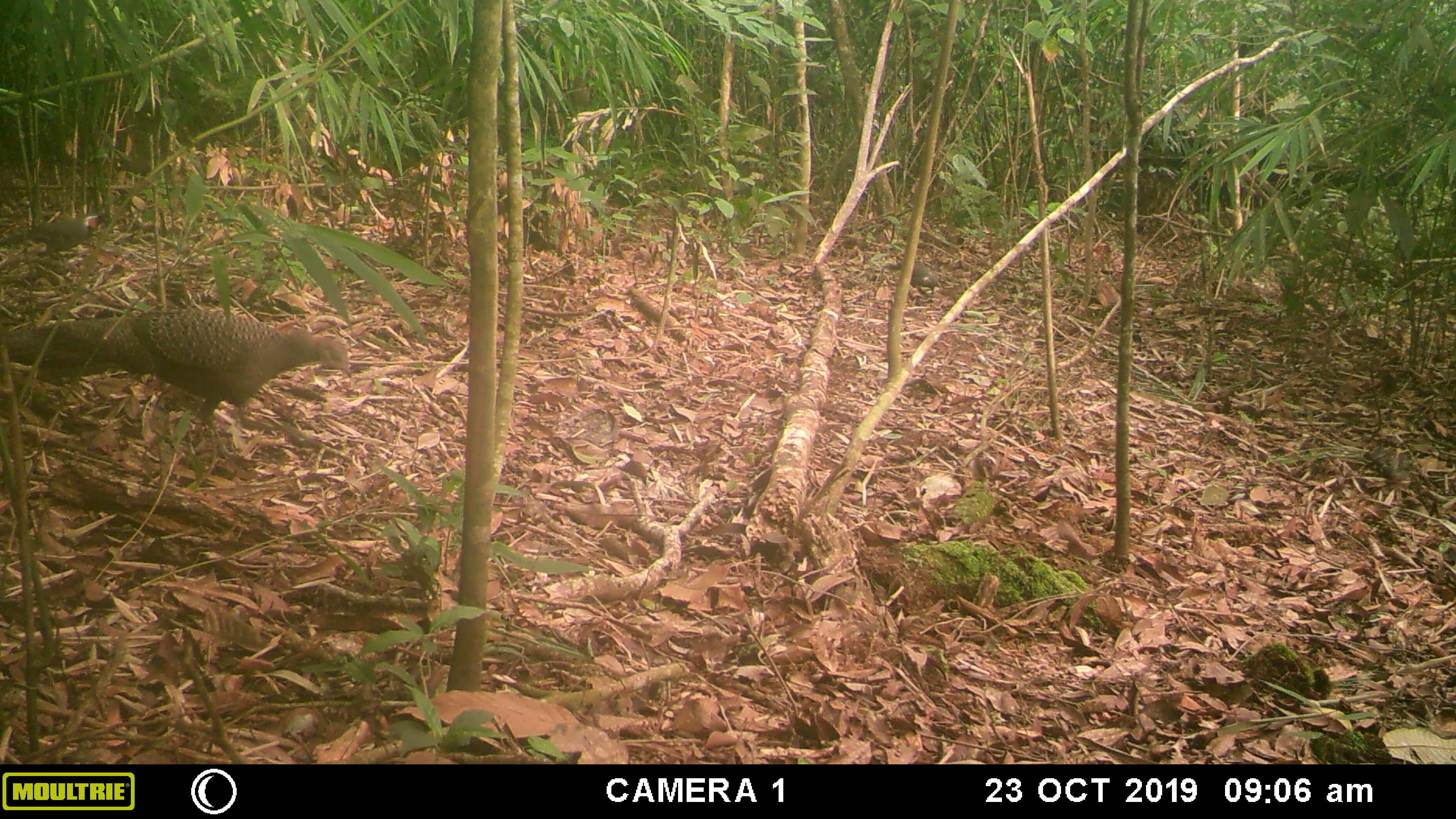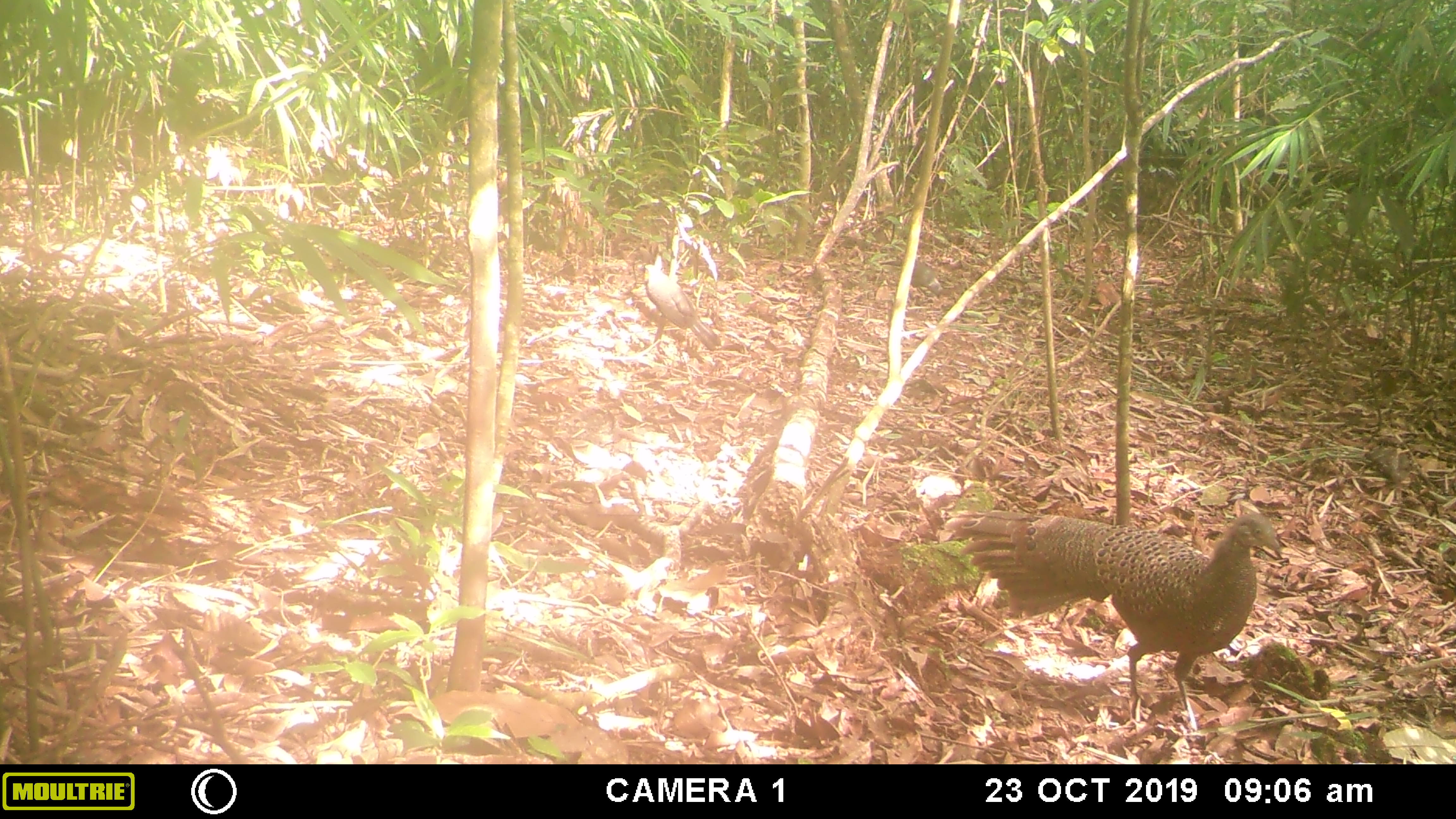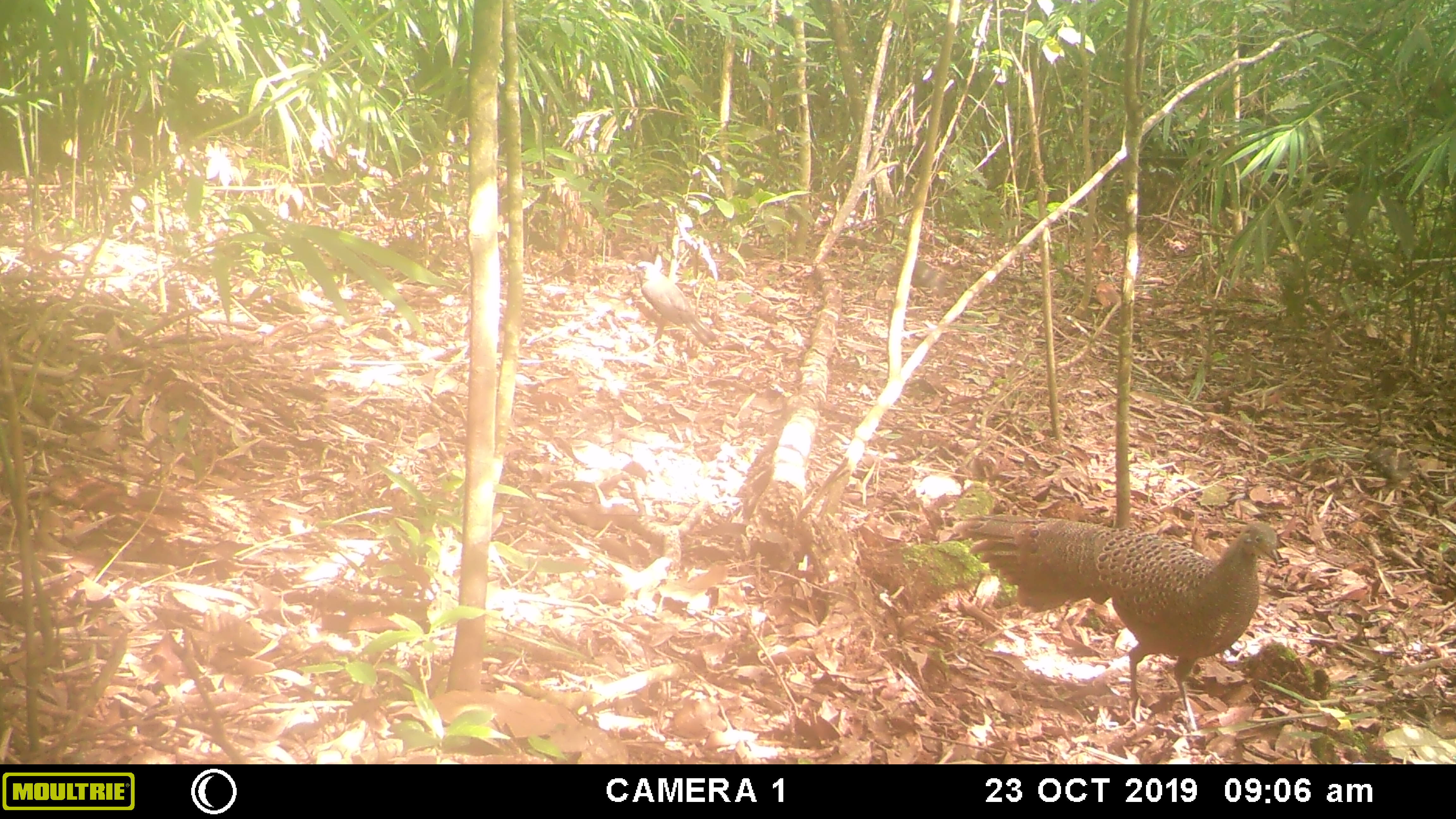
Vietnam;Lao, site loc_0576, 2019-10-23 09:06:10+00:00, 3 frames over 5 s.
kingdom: Animalia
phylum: Chordata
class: Aves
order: Galliformes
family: Phasianidae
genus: Polyplectron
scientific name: Polyplectron bicalcaratum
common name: gray peacock-pheasant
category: grey peacock pheasant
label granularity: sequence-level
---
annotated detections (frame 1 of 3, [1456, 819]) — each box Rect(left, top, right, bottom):
grey peacock pheasant: Rect(0, 309, 351, 425); Rect(883, 261, 941, 295)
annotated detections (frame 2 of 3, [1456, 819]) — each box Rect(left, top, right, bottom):
grey peacock pheasant: Rect(943, 510, 1283, 731); Rect(644, 264, 721, 351)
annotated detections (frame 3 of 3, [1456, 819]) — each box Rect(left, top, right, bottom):
grey peacock pheasant: Rect(953, 514, 1278, 731); Rect(630, 261, 718, 346)